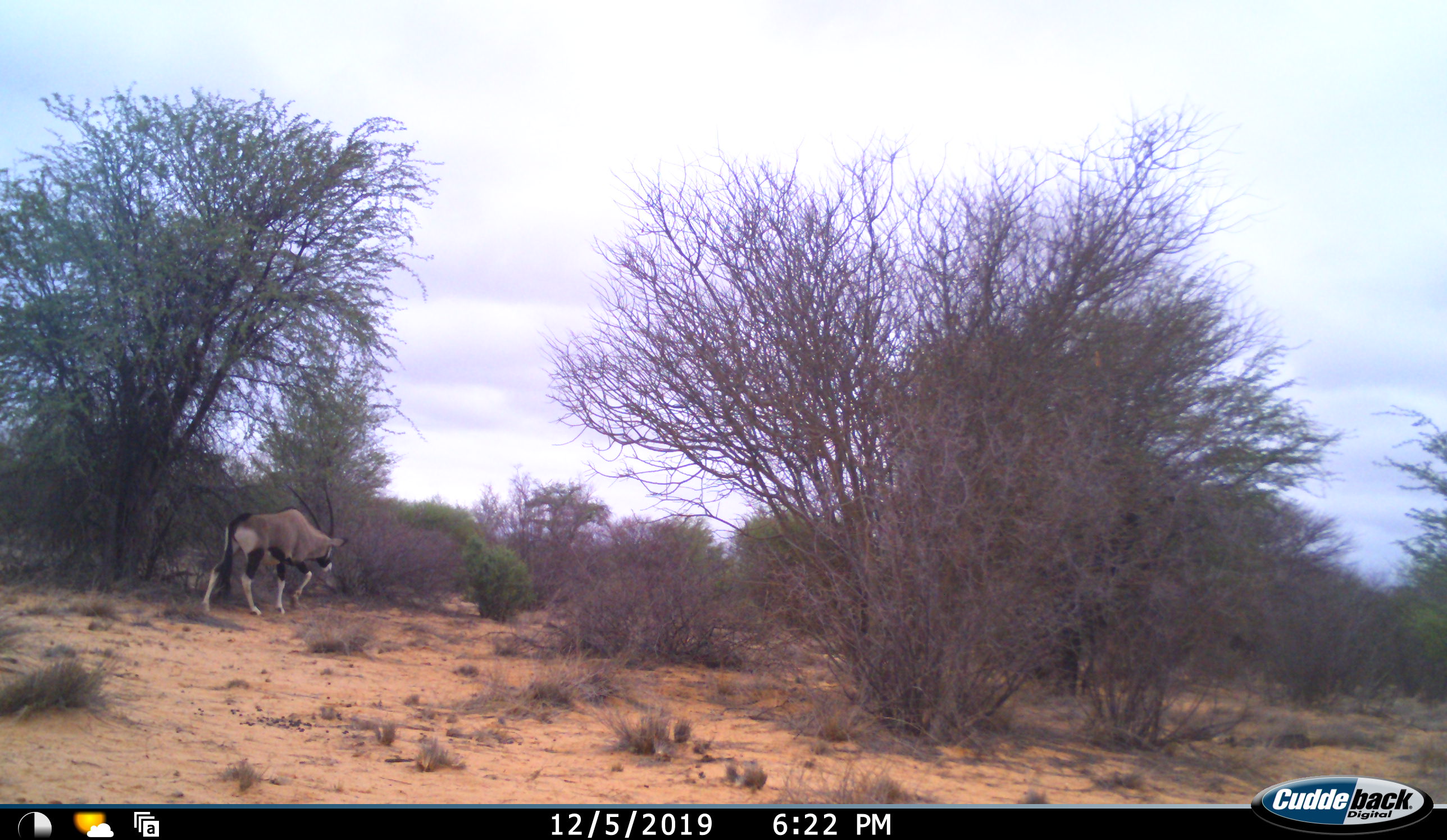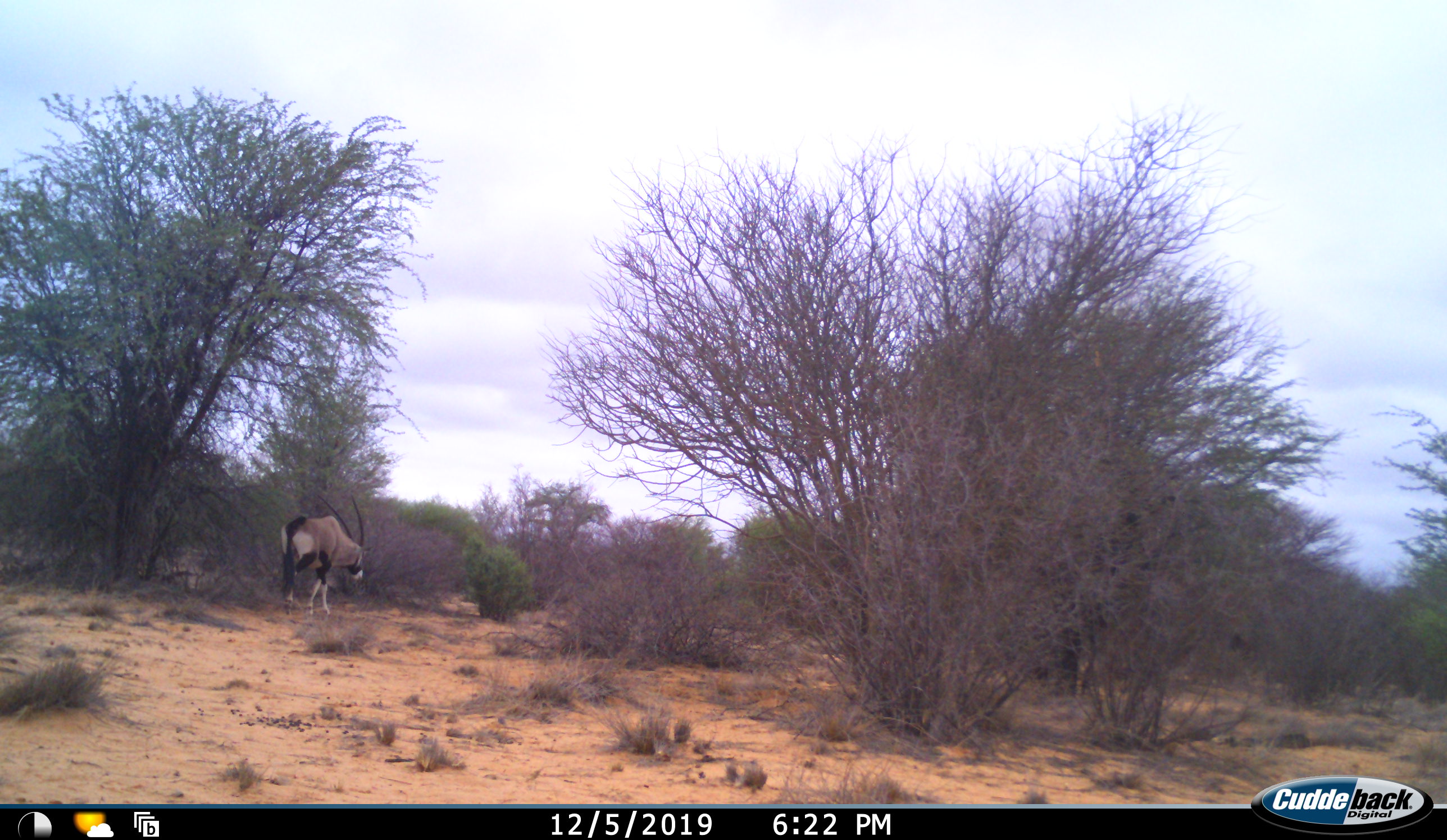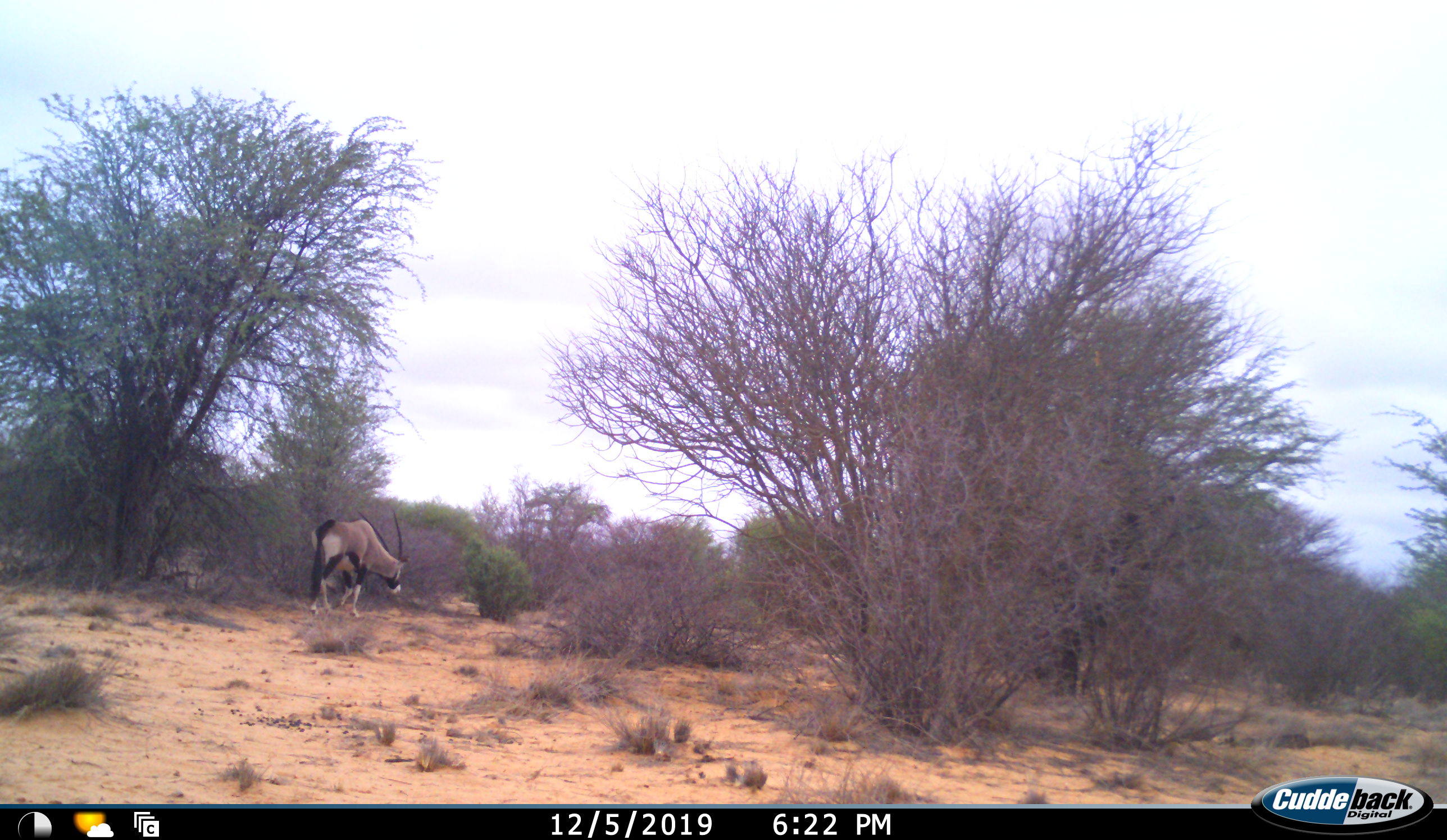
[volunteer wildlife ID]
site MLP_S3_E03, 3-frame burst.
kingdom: Animalia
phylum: Chordata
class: Mammalia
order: Artiodactyla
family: Bovidae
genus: Oryx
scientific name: Oryx gazella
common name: gemsbok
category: oryx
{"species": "oryx (gemsbok) (Oryx gazella)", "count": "1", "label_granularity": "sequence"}